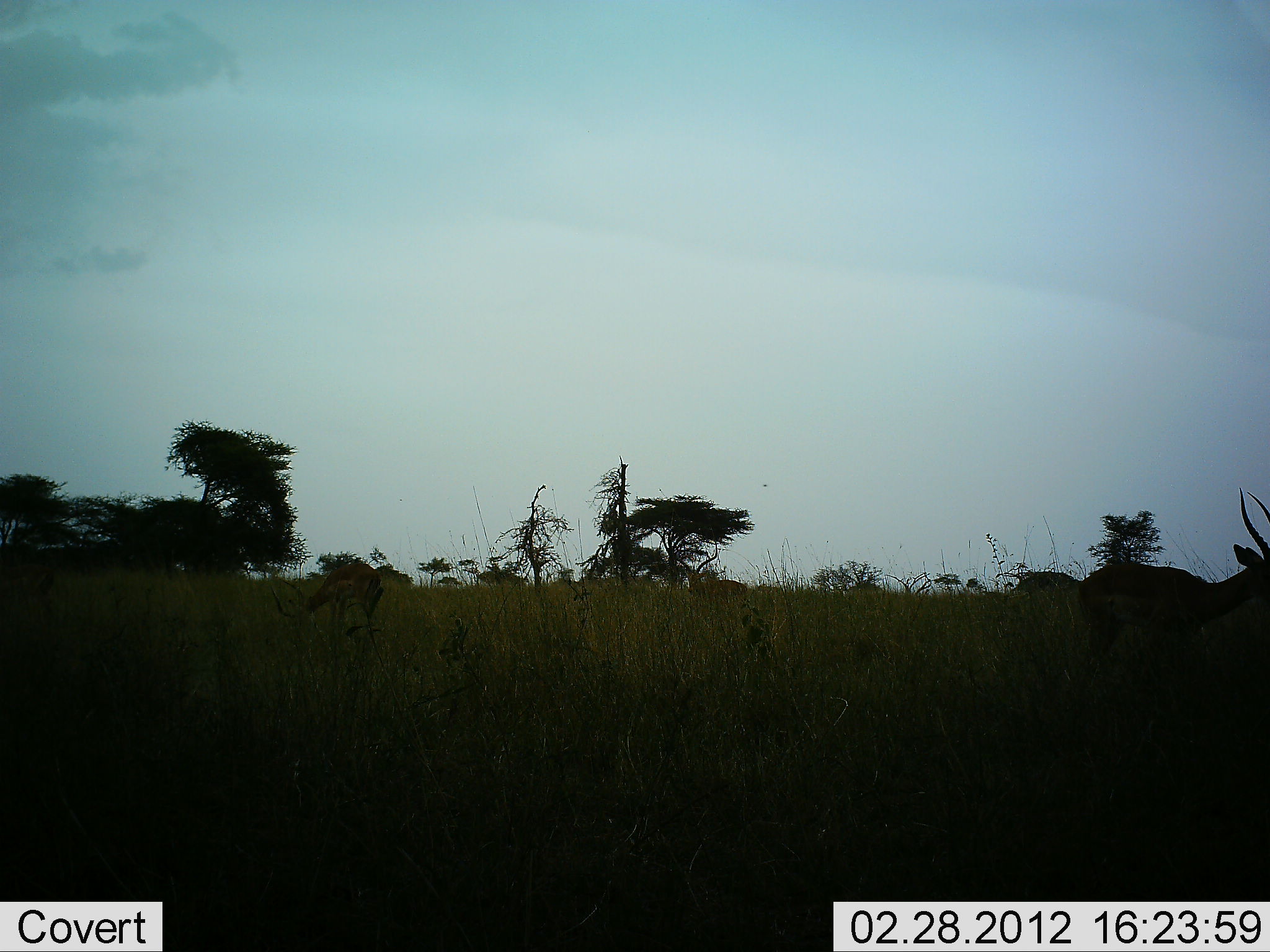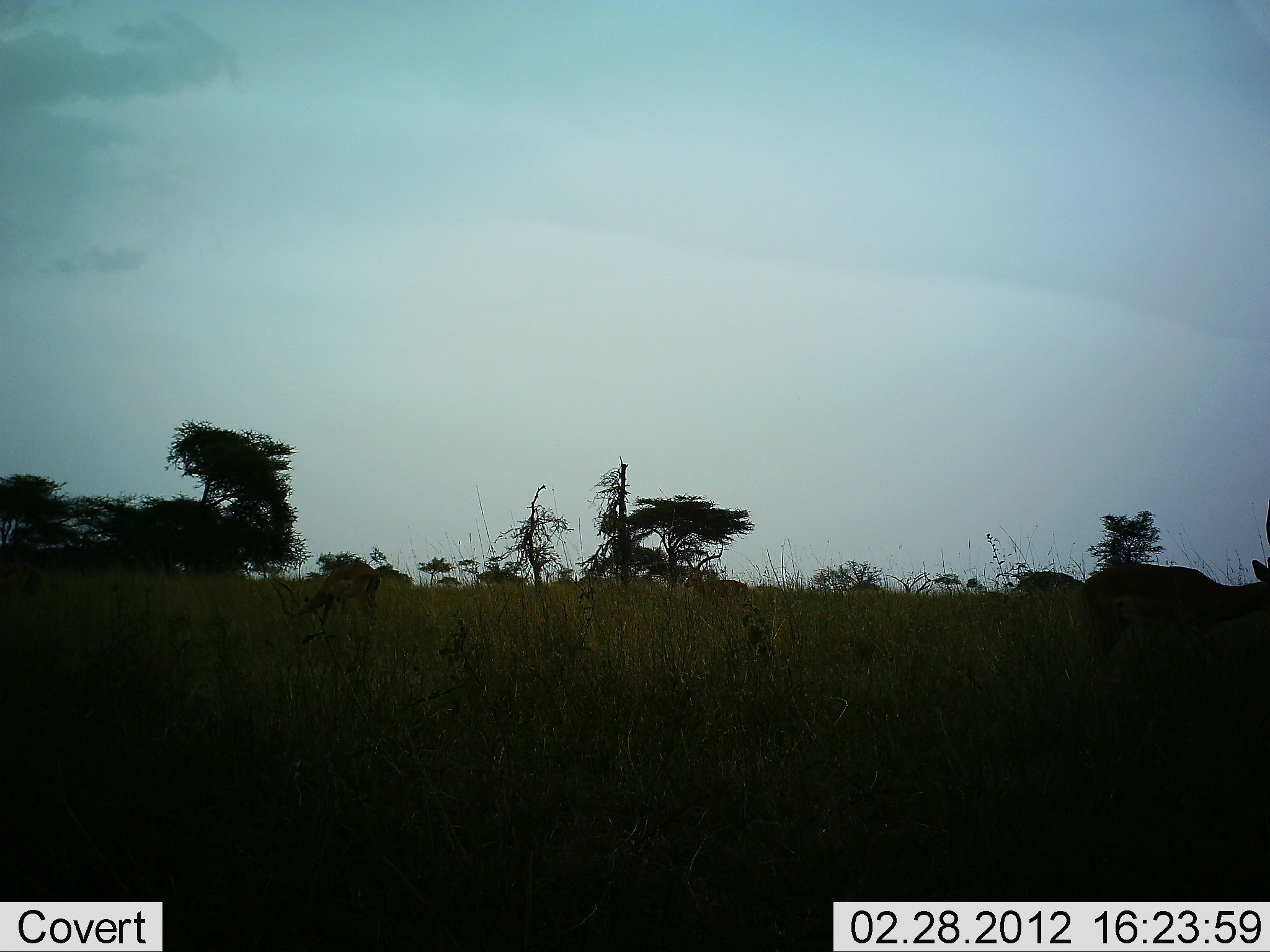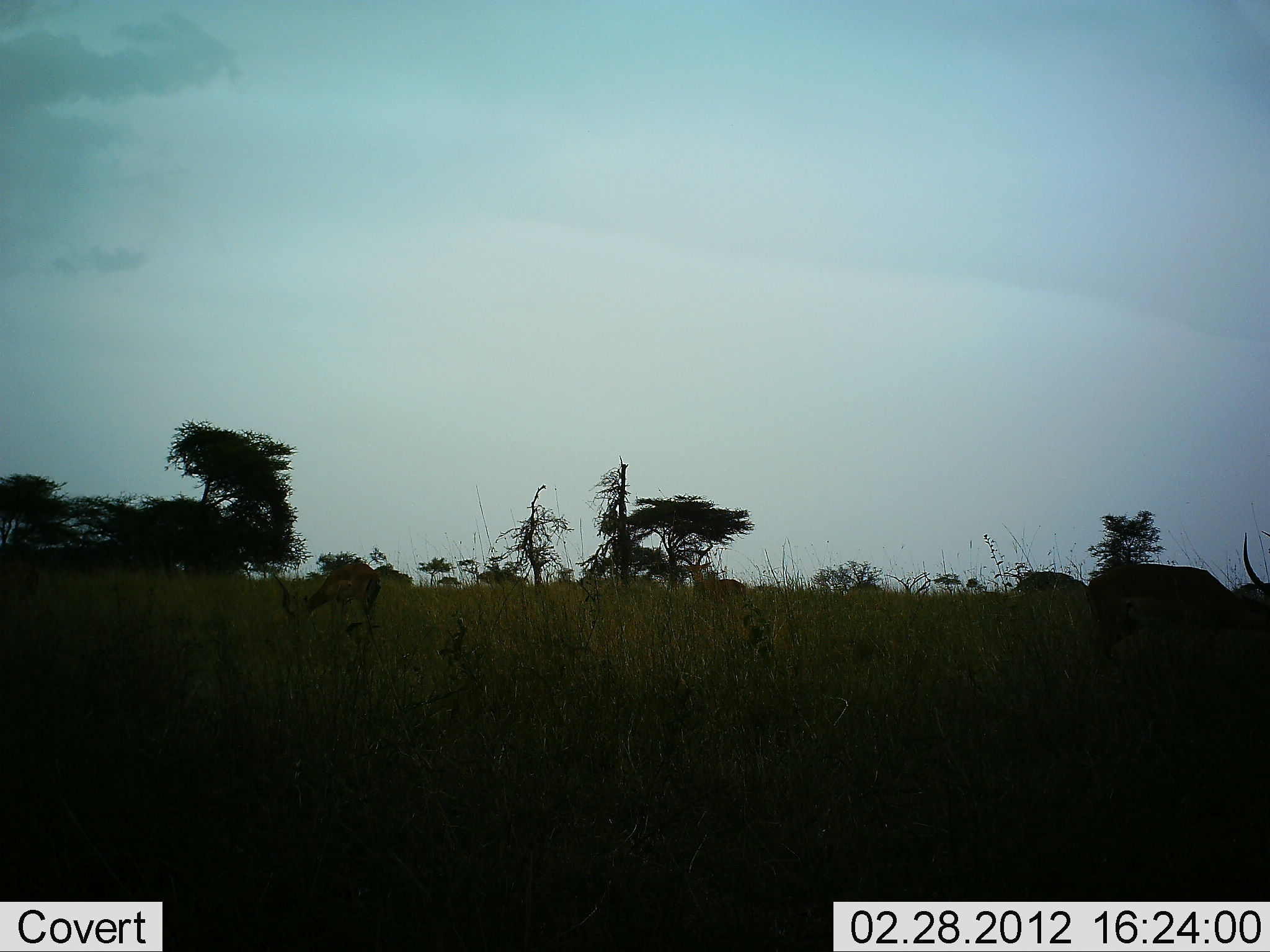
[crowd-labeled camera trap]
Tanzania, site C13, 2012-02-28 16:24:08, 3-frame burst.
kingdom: Animalia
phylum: Chordata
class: Mammalia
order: Artiodactyla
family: Bovidae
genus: Aepyceros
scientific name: Aepyceros melampus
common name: impala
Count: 4.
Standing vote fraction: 50%.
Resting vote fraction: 0%.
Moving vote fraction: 10%.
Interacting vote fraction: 0%.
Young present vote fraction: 0%.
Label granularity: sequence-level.